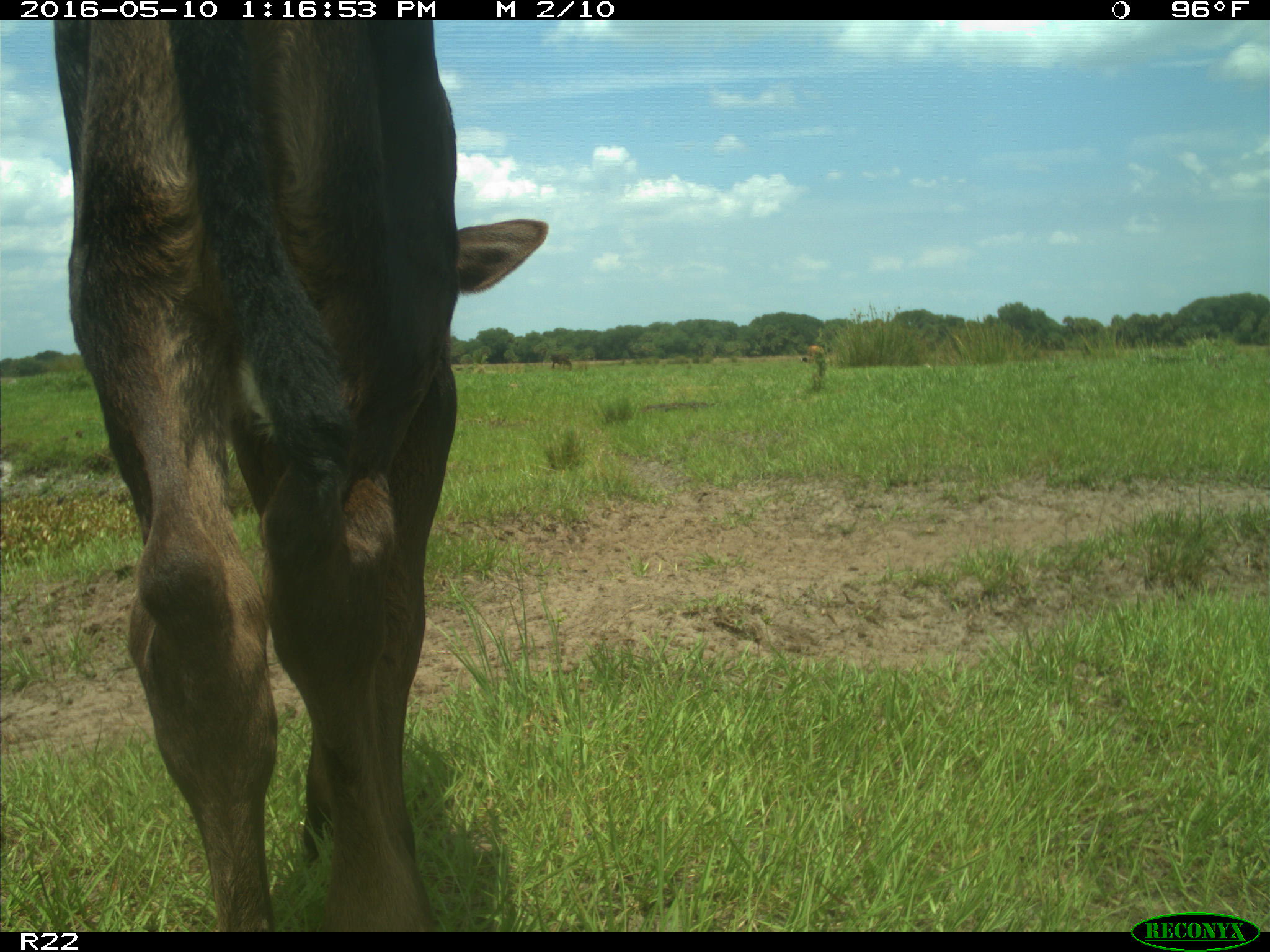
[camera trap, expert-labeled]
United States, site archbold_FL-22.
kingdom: Animalia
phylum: Chordata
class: Mammalia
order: Artiodactyla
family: Bovidae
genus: Bos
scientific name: Bos taurus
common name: domestic cow